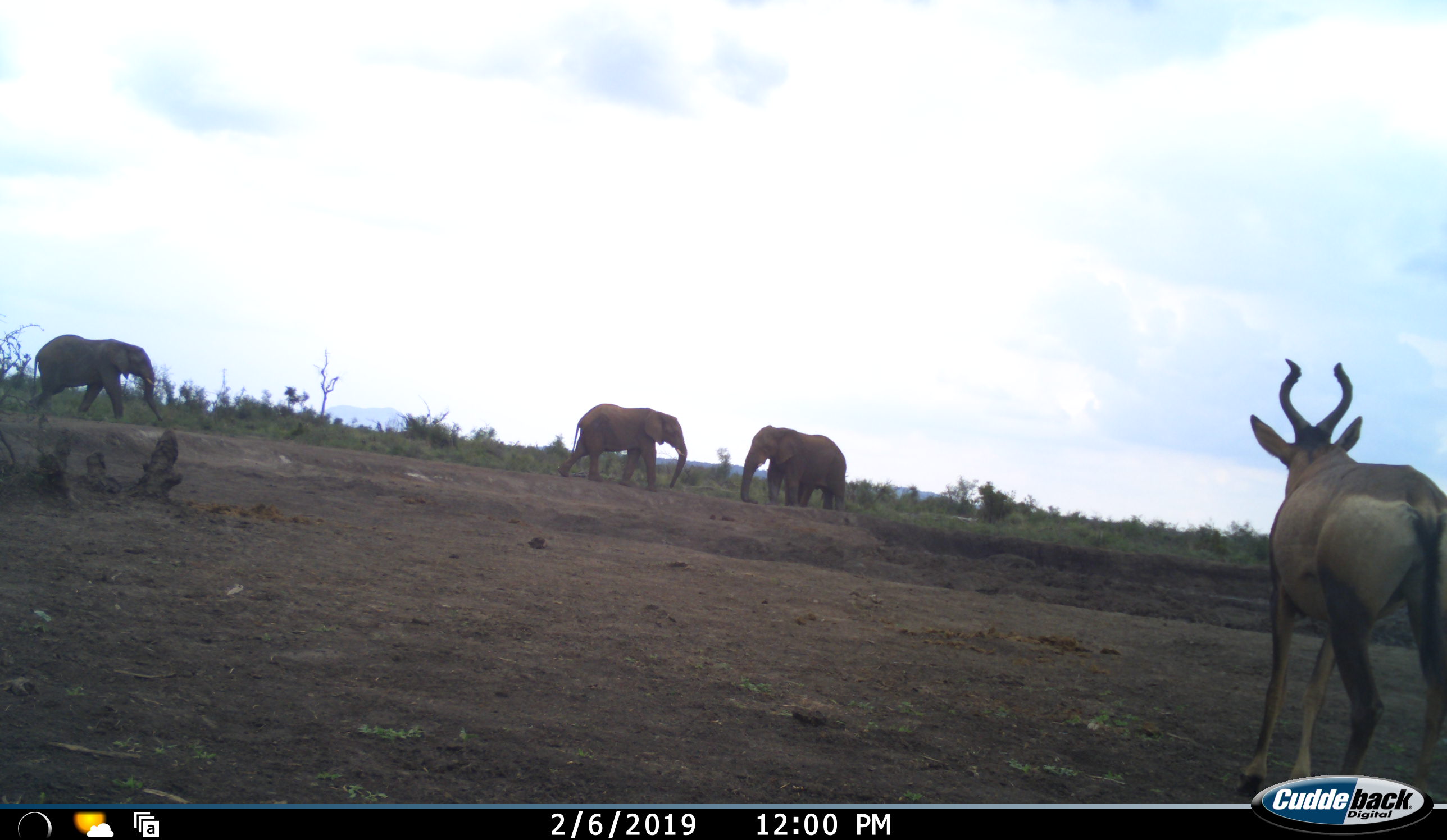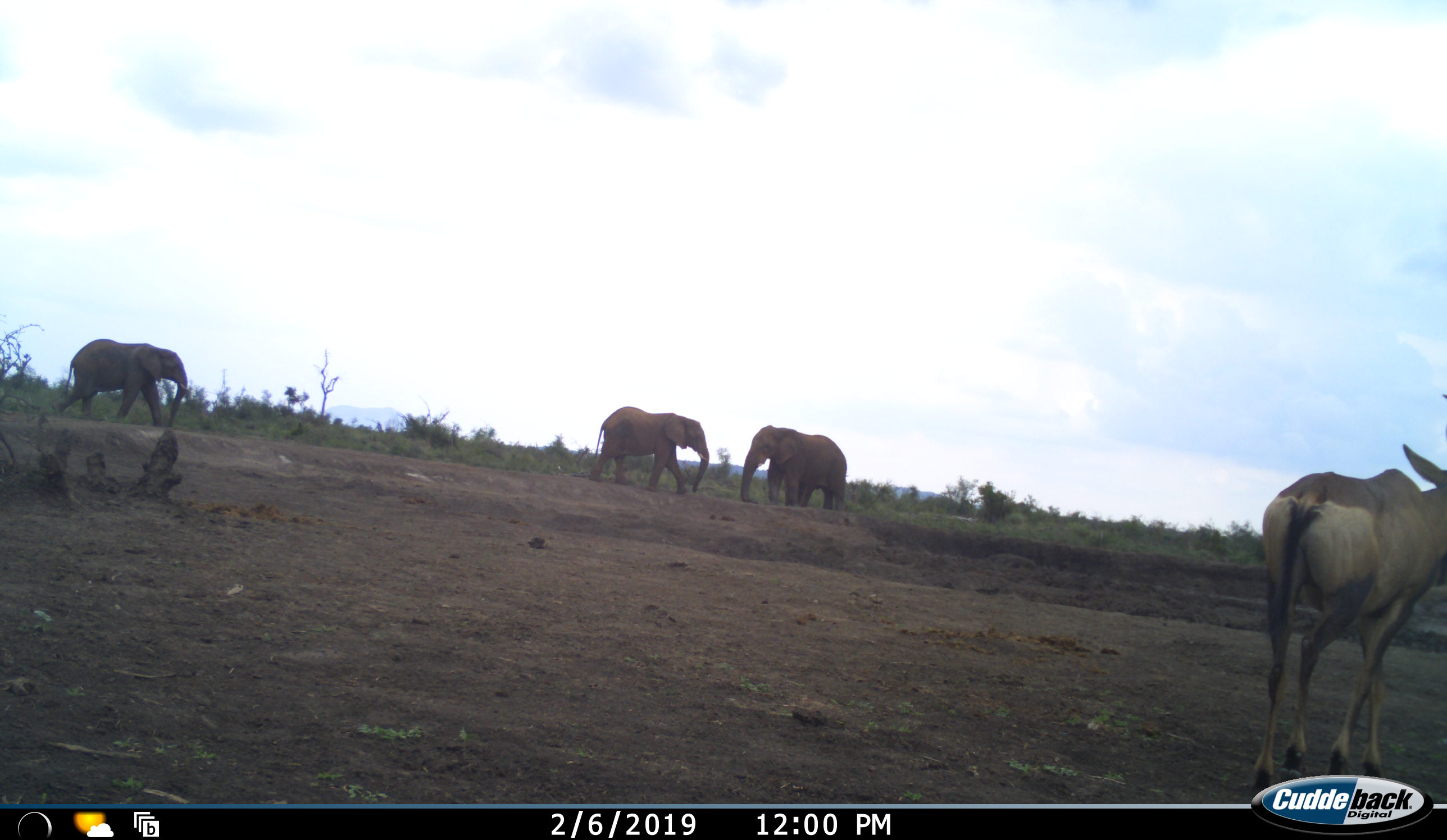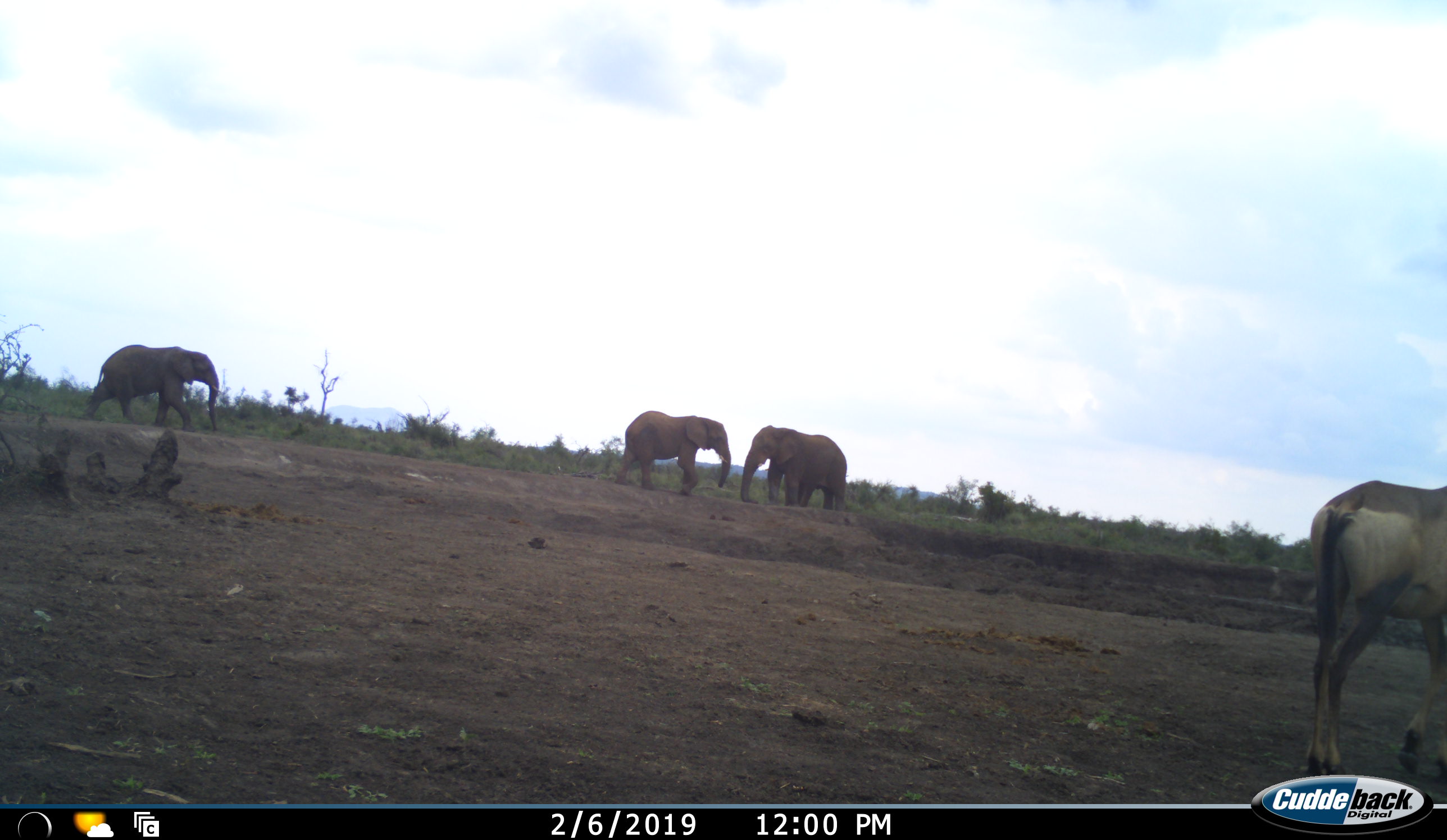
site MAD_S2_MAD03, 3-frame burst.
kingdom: Animalia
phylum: Chordata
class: Mammalia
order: Proboscidea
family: Elephantidae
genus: Loxodonta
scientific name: Loxodonta africana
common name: african bush elephant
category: elephant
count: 3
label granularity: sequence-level